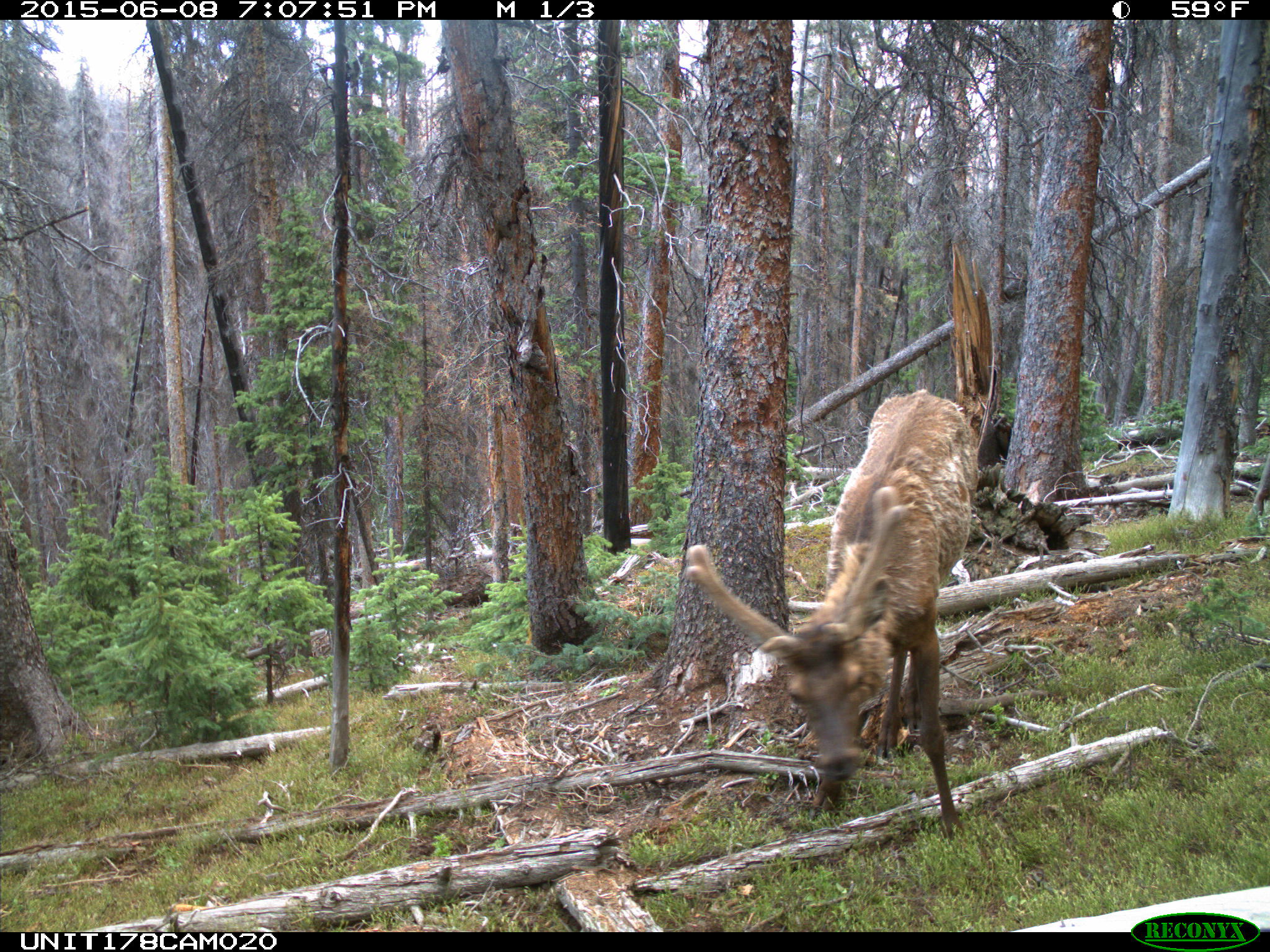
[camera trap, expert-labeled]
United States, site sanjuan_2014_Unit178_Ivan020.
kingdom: Animalia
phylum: Chordata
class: Mammalia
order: Artiodactyla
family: Cervidae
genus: Cervus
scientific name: Cervus elaphus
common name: red deer